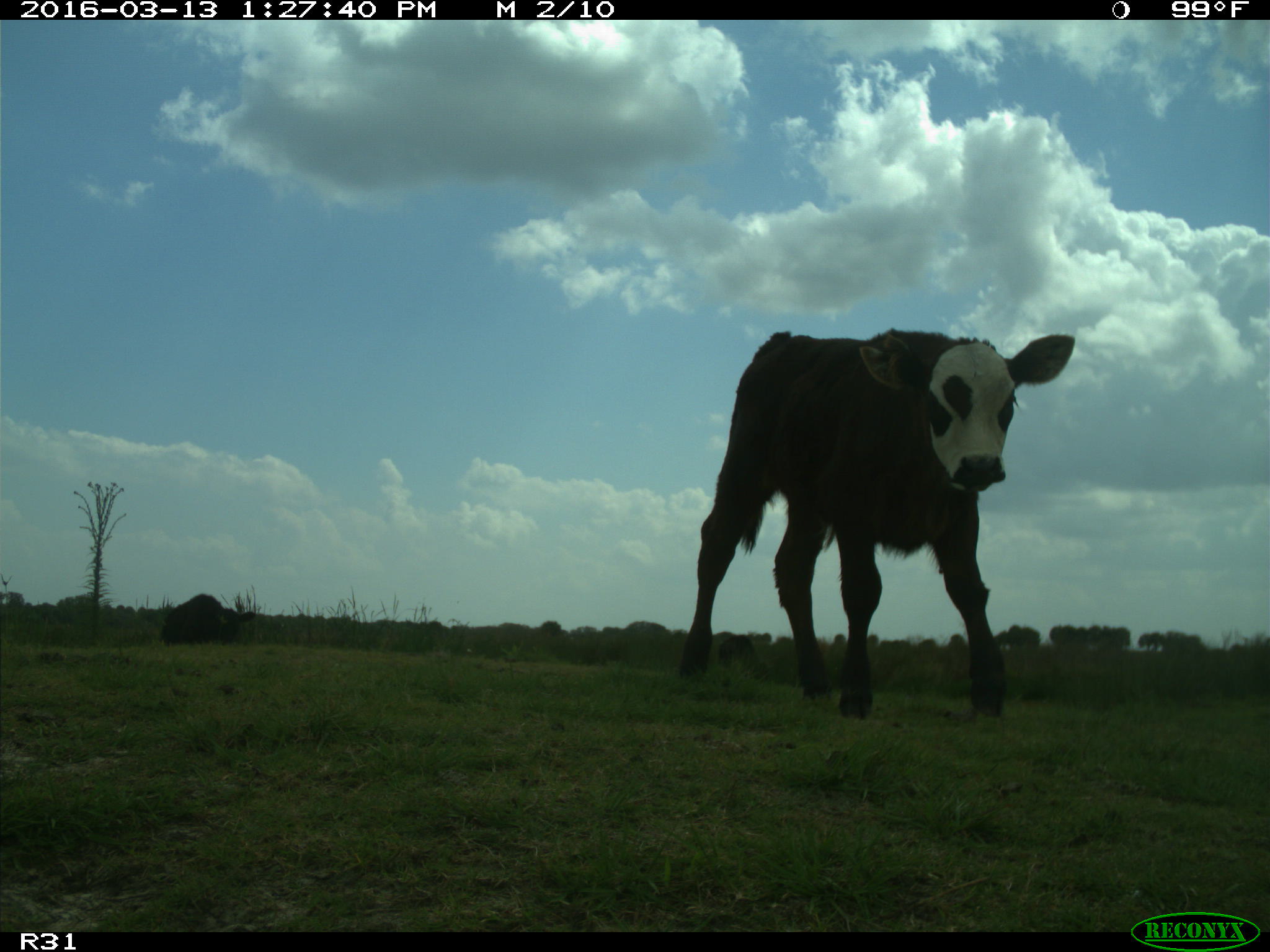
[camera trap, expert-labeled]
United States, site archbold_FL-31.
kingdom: Animalia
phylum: Chordata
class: Mammalia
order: Artiodactyla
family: Bovidae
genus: Bos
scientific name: Bos taurus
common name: domestic cow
Bos taurus (domestic cow).